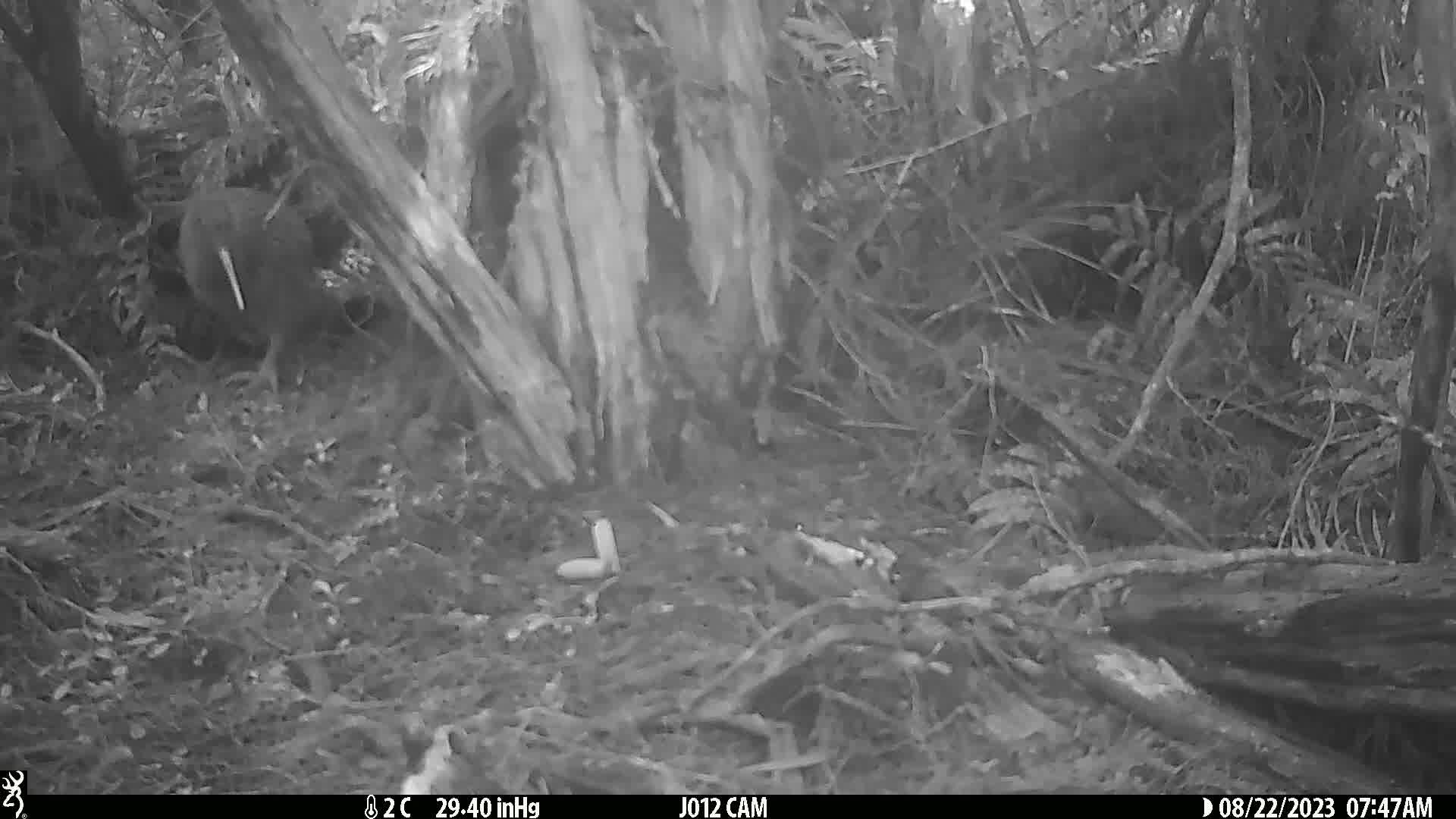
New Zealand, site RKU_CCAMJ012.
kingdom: Animalia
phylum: Chordata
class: Aves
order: Apterygiformes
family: Apterygidae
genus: Apteryx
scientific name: Apteryx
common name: kiwi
Kiwi (Apteryx).